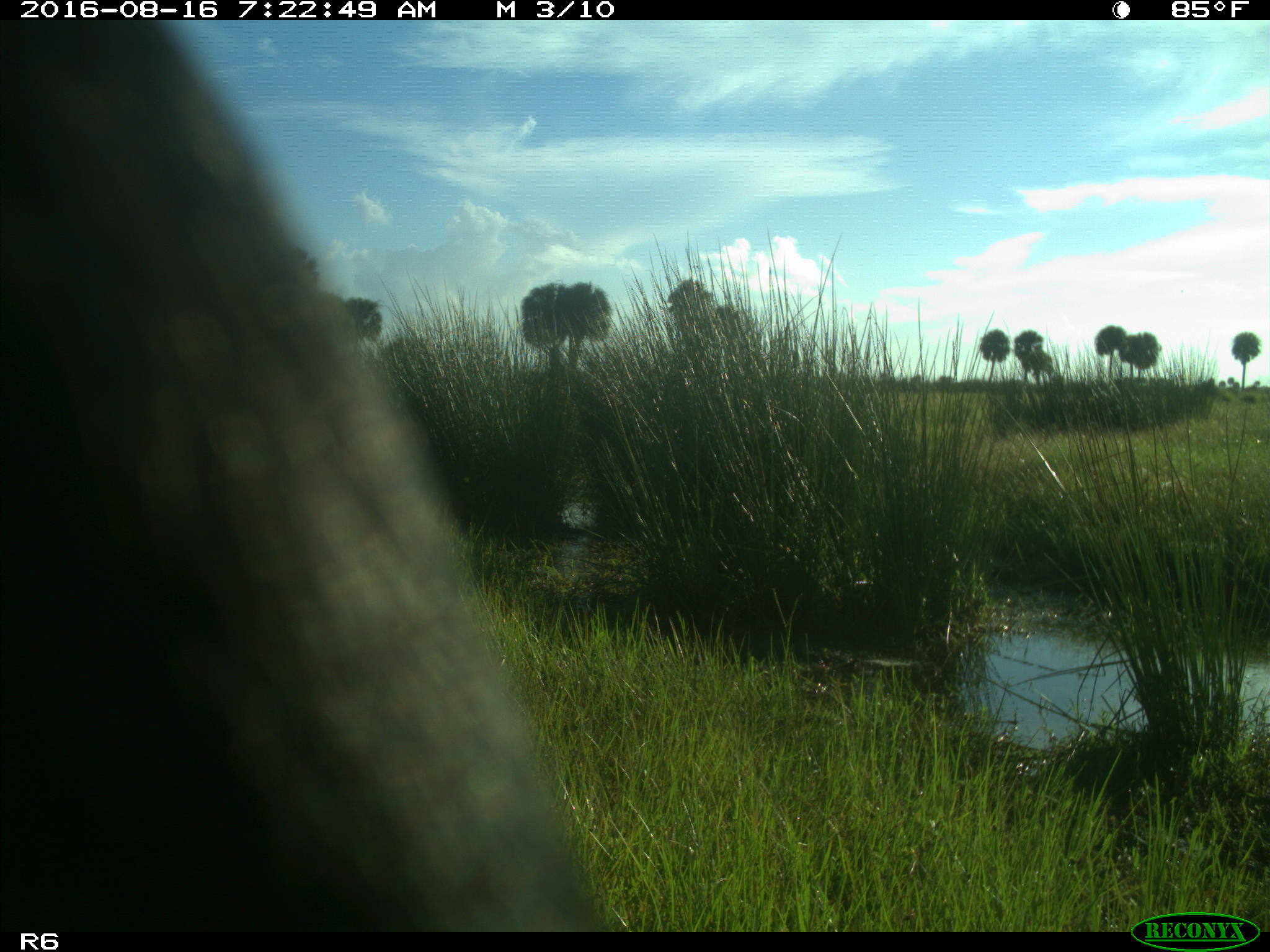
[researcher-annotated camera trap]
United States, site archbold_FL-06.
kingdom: Animalia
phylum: Chordata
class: Mammalia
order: Artiodactyla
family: Bovidae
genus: Bos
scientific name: Bos taurus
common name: domestic cow